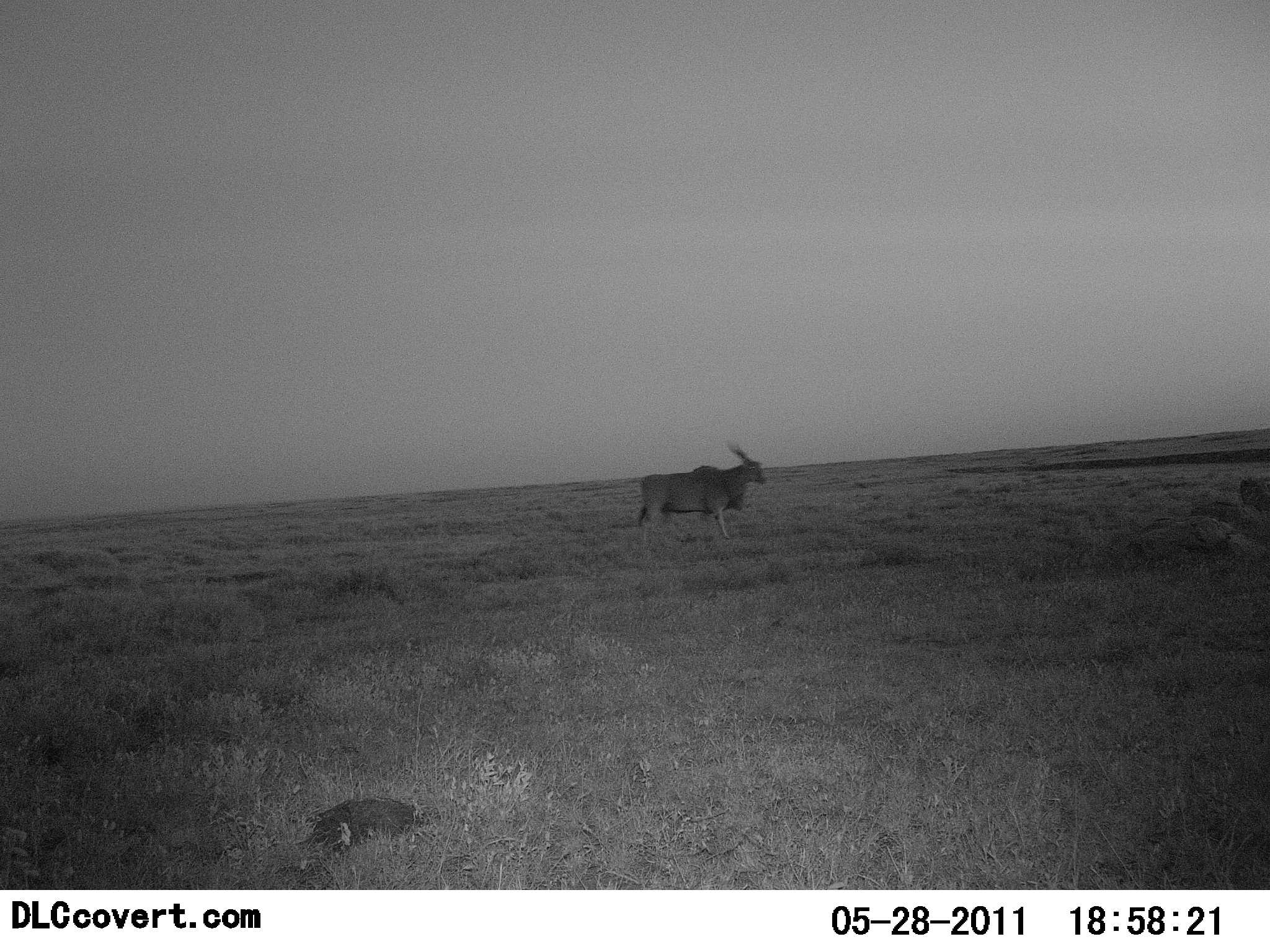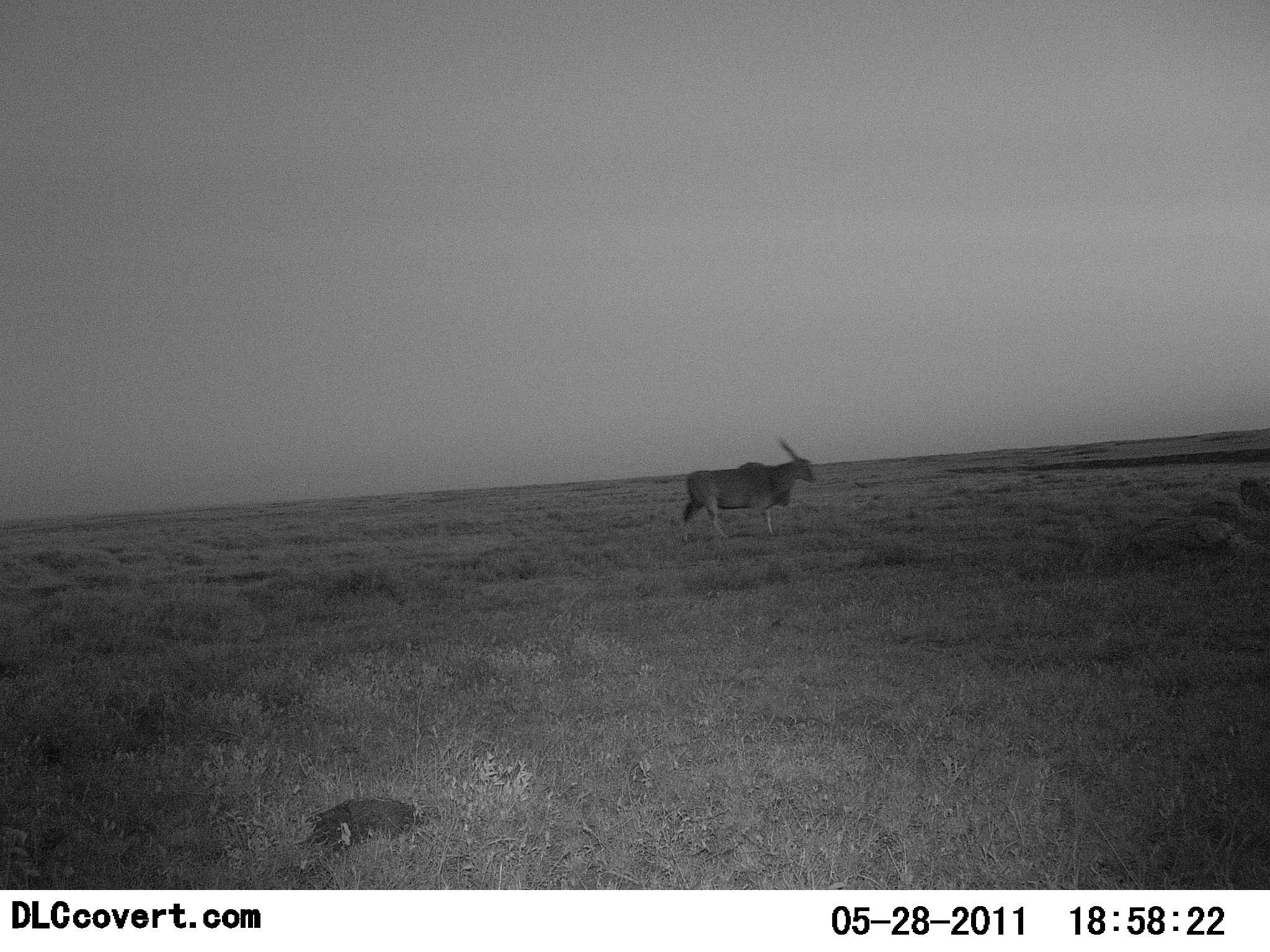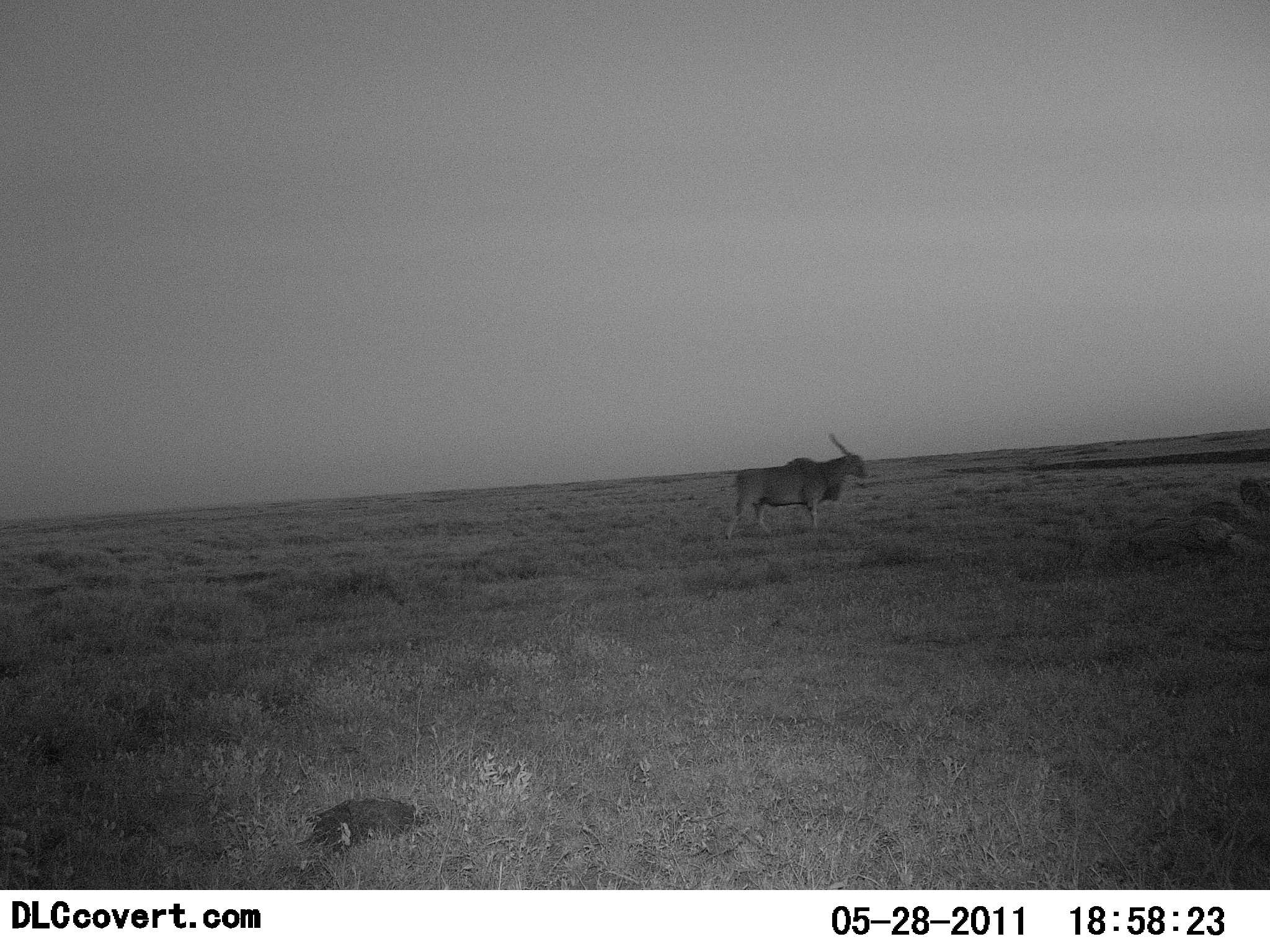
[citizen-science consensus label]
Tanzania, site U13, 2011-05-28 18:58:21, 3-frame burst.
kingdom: Animalia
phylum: Chordata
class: Mammalia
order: Artiodactyla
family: Bovidae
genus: Tragelaphus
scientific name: Tragelaphus oryx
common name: eland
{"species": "eland (Tragelaphus oryx)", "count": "1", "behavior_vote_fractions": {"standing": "31%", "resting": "0%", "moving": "77%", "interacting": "0%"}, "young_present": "0%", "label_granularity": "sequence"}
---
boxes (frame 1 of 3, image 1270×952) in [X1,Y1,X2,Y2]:
animal: [639,445,766,539]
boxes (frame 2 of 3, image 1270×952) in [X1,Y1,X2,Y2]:
animal: [682,438,817,544]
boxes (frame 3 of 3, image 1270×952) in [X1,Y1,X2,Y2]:
animal: [722,434,869,539]